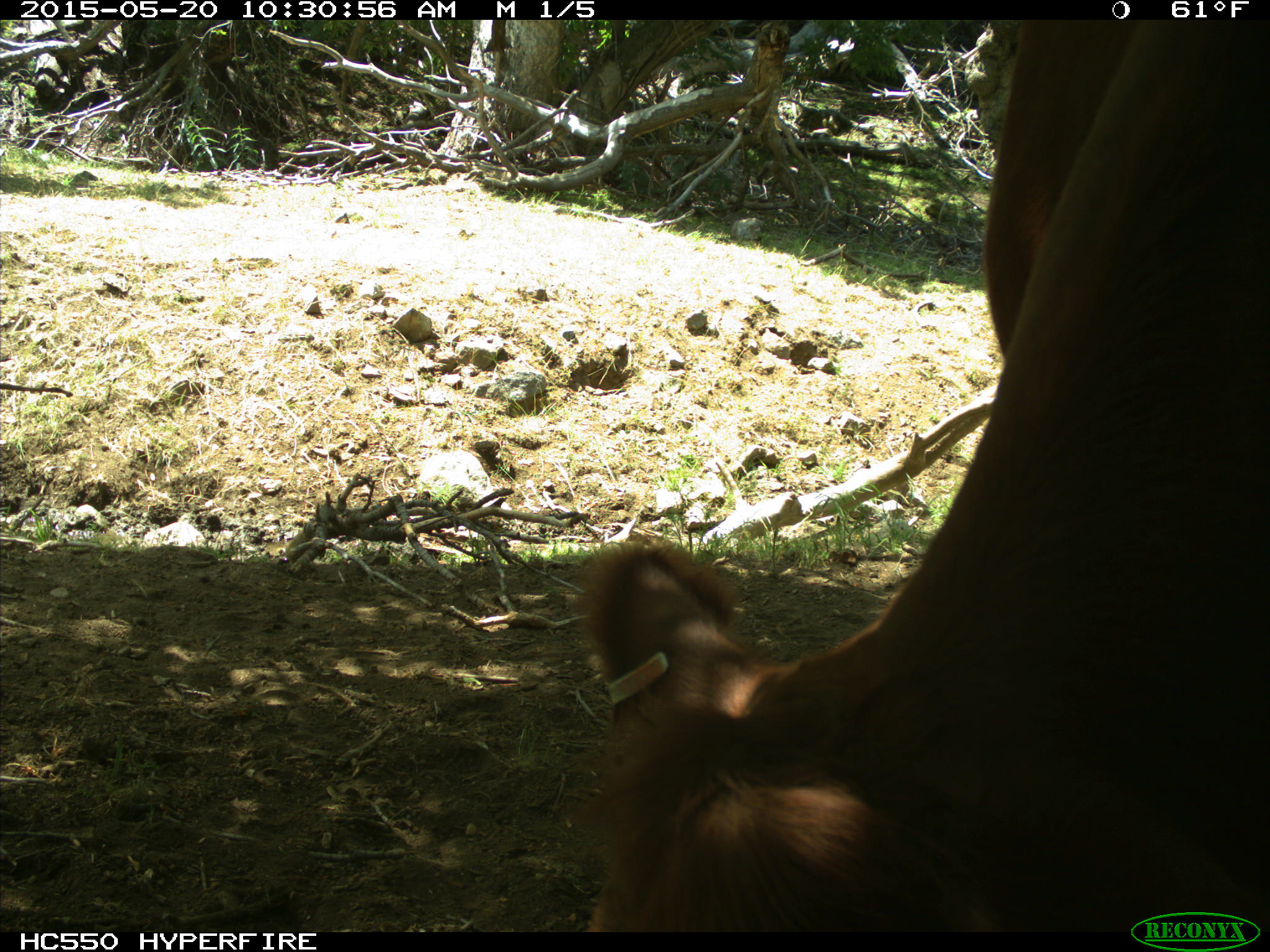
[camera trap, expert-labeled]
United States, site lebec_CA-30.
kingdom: Animalia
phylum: Chordata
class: Mammalia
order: Artiodactyla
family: Bovidae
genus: Bos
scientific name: Bos taurus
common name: domestic cow